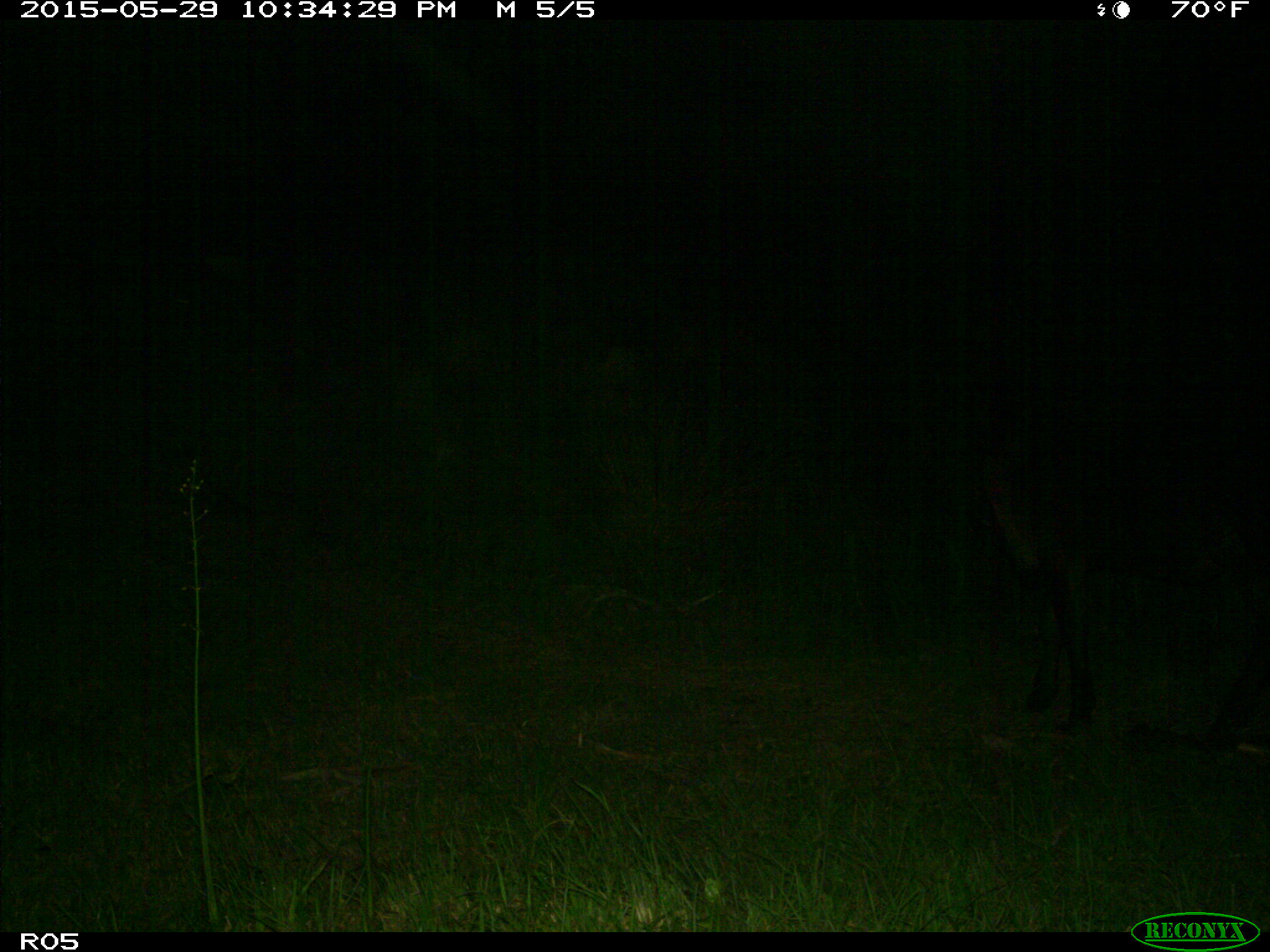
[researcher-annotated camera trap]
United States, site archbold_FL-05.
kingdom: Animalia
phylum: Chordata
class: Mammalia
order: Artiodactyla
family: Bovidae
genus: Bos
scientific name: Bos taurus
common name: domestic cow